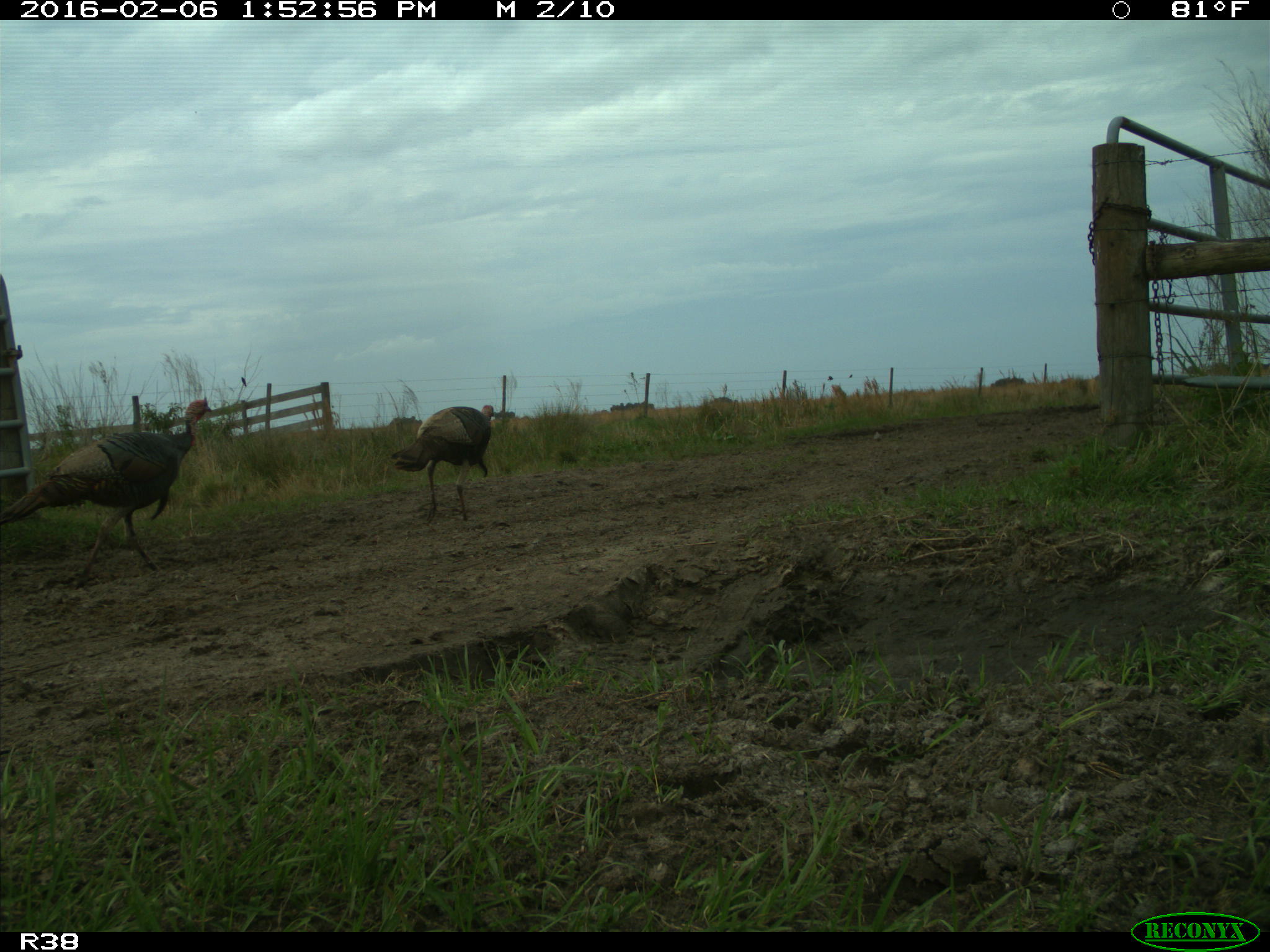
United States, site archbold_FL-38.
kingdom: Animalia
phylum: Chordata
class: Aves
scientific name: Aves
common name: birds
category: unidentified bird